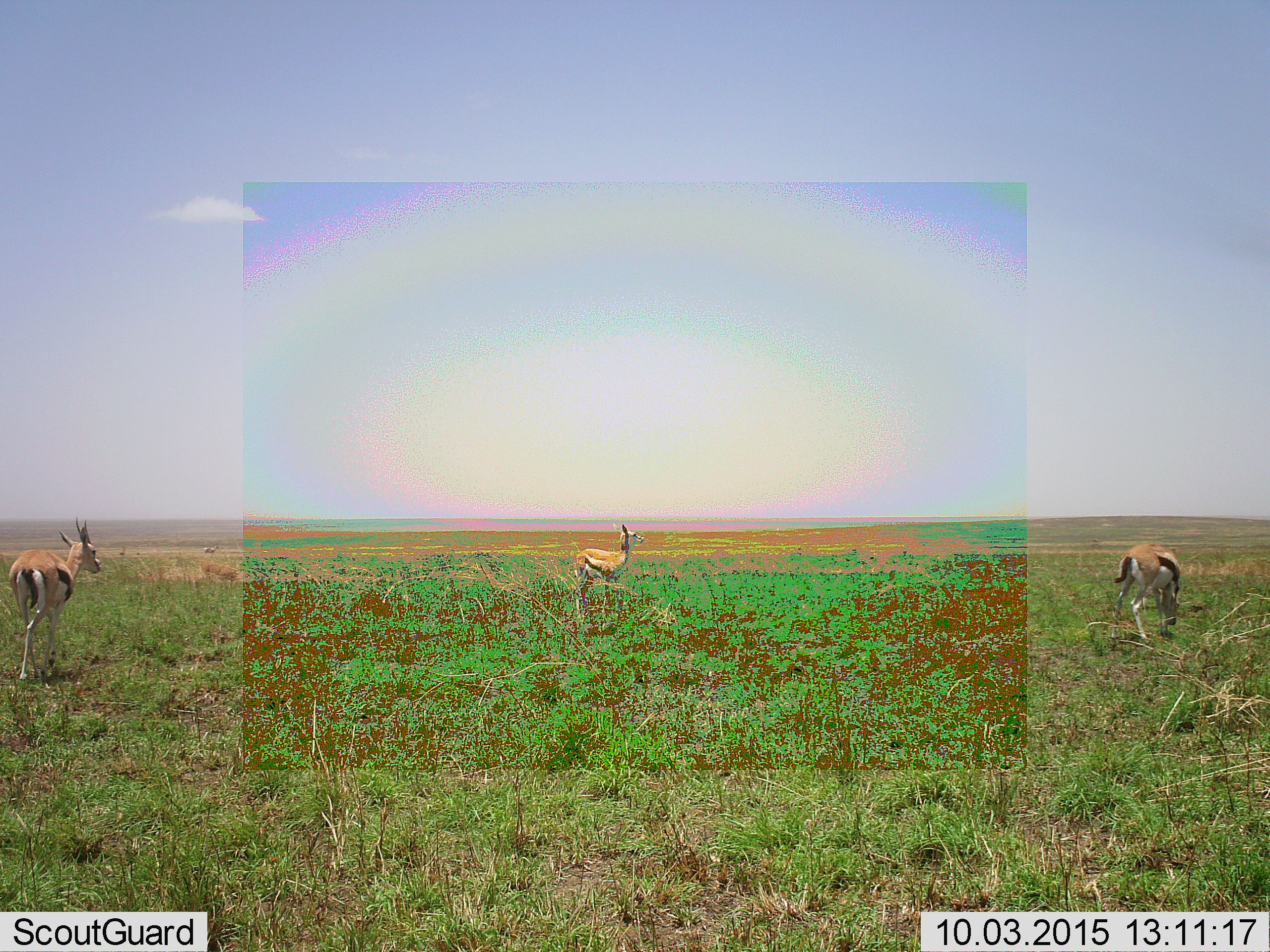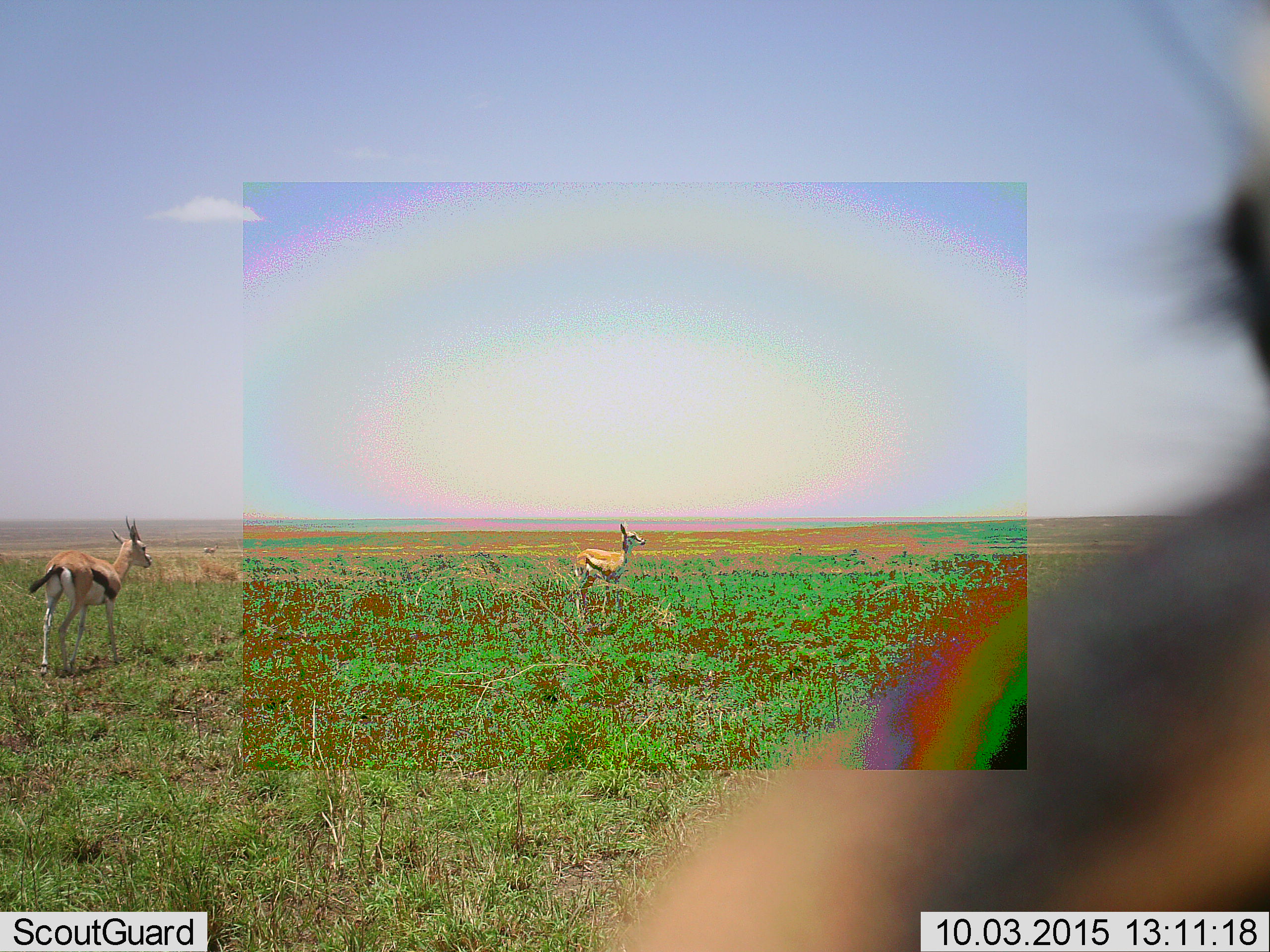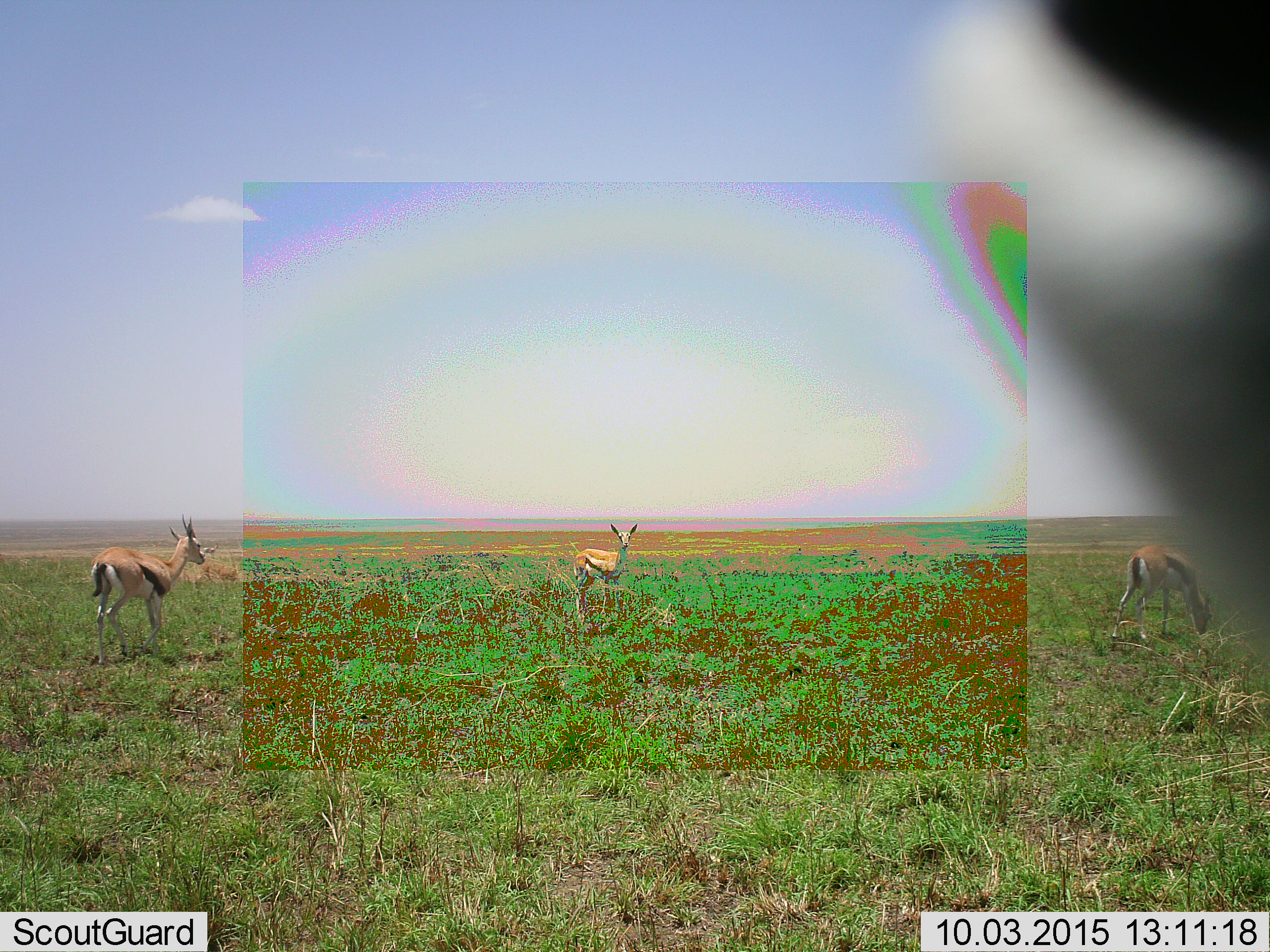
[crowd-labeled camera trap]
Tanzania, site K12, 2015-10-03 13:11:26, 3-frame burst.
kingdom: Animalia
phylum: Chordata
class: Mammalia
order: Artiodactyla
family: Bovidae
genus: Eudorcas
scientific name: Eudorcas thomsonii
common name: thomson's gazelle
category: gazellethomsons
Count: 4.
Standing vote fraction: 60%.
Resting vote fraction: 0%.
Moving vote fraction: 70%.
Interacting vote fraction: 0%.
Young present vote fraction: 10%.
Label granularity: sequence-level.